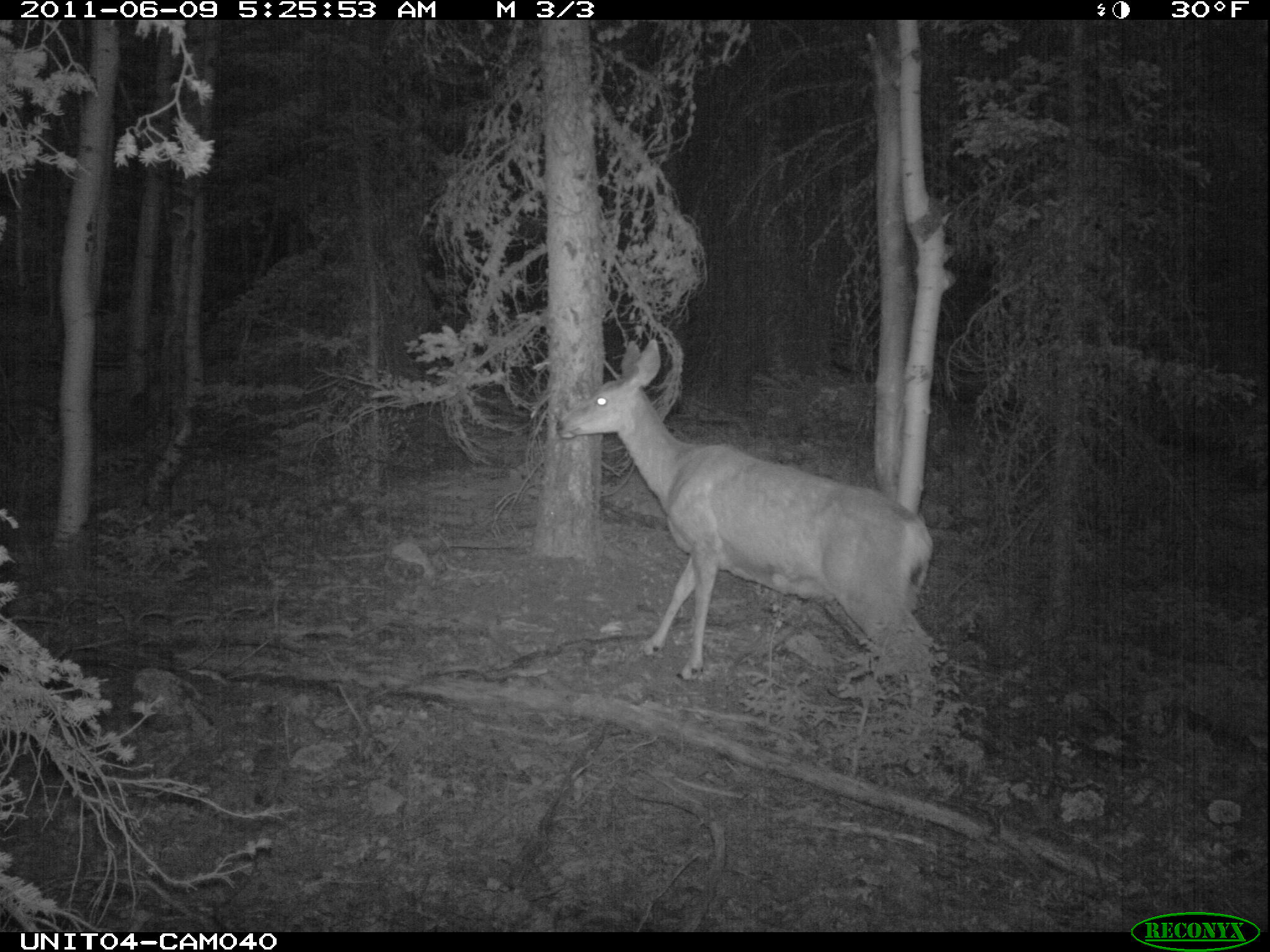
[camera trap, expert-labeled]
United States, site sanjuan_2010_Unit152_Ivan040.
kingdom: Animalia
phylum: Chordata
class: Mammalia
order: Artiodactyla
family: Cervidae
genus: Odocoileus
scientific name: Odocoileus hemionus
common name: mule deer